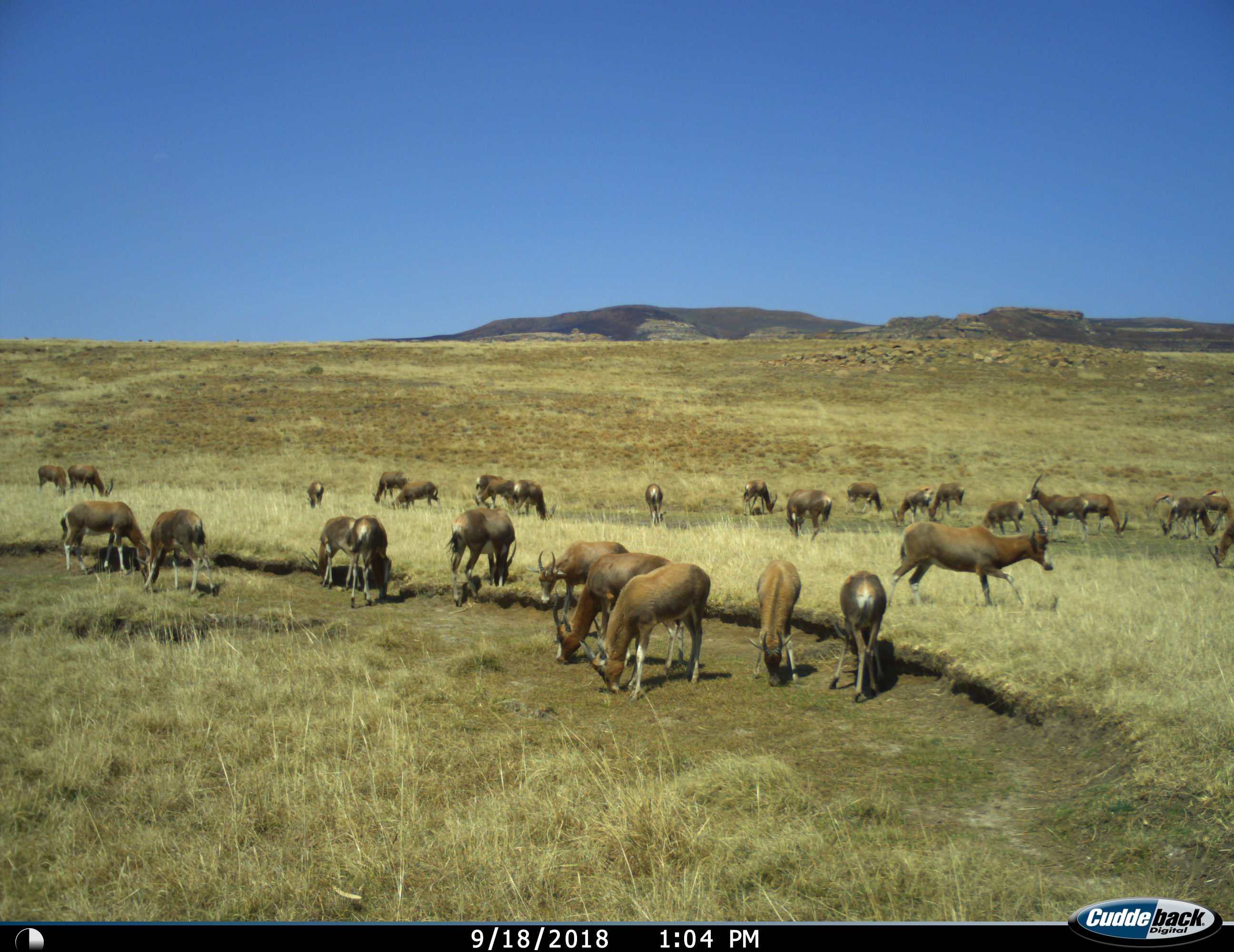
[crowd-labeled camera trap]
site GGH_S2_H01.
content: unidentified animal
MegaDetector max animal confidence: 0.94